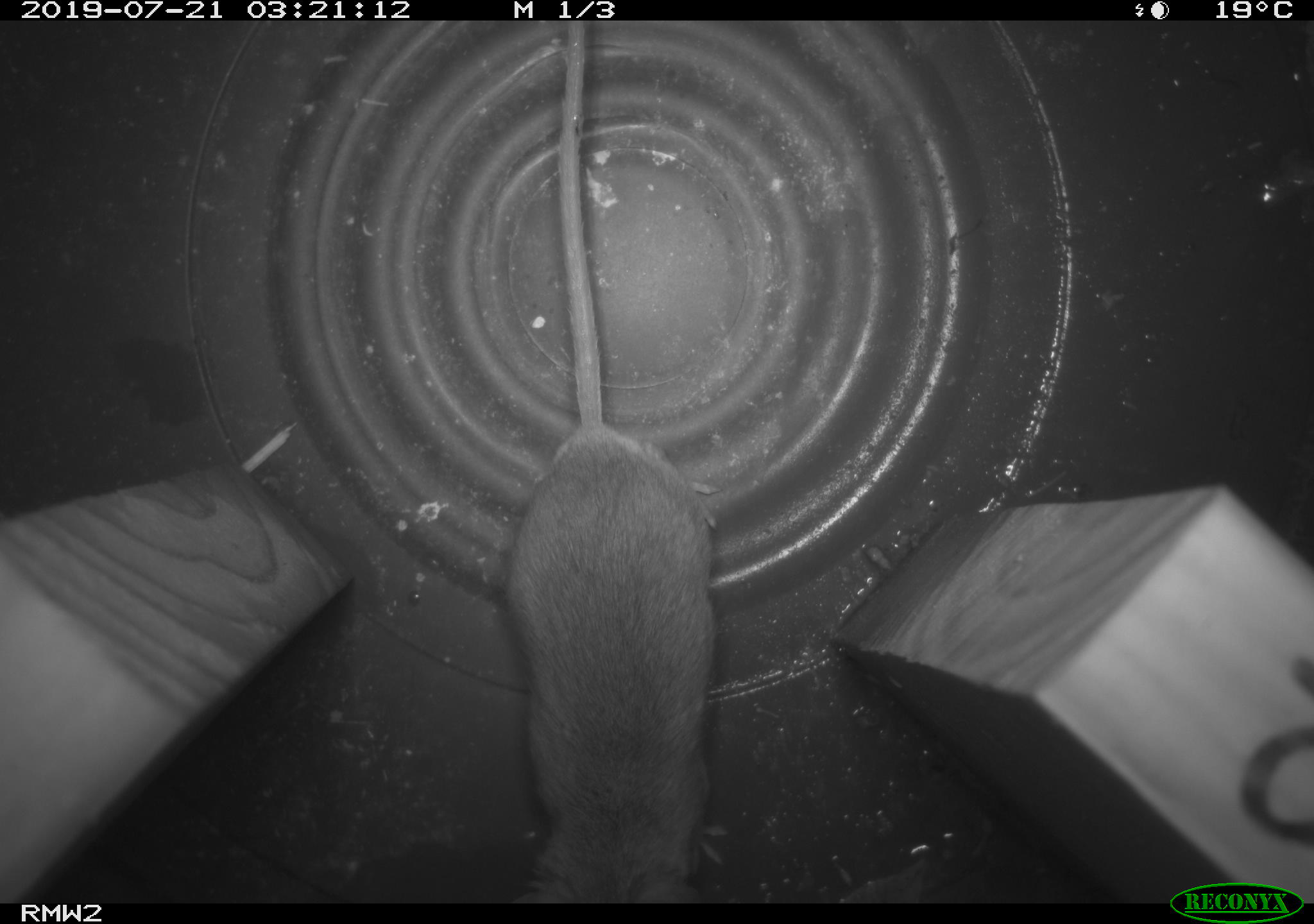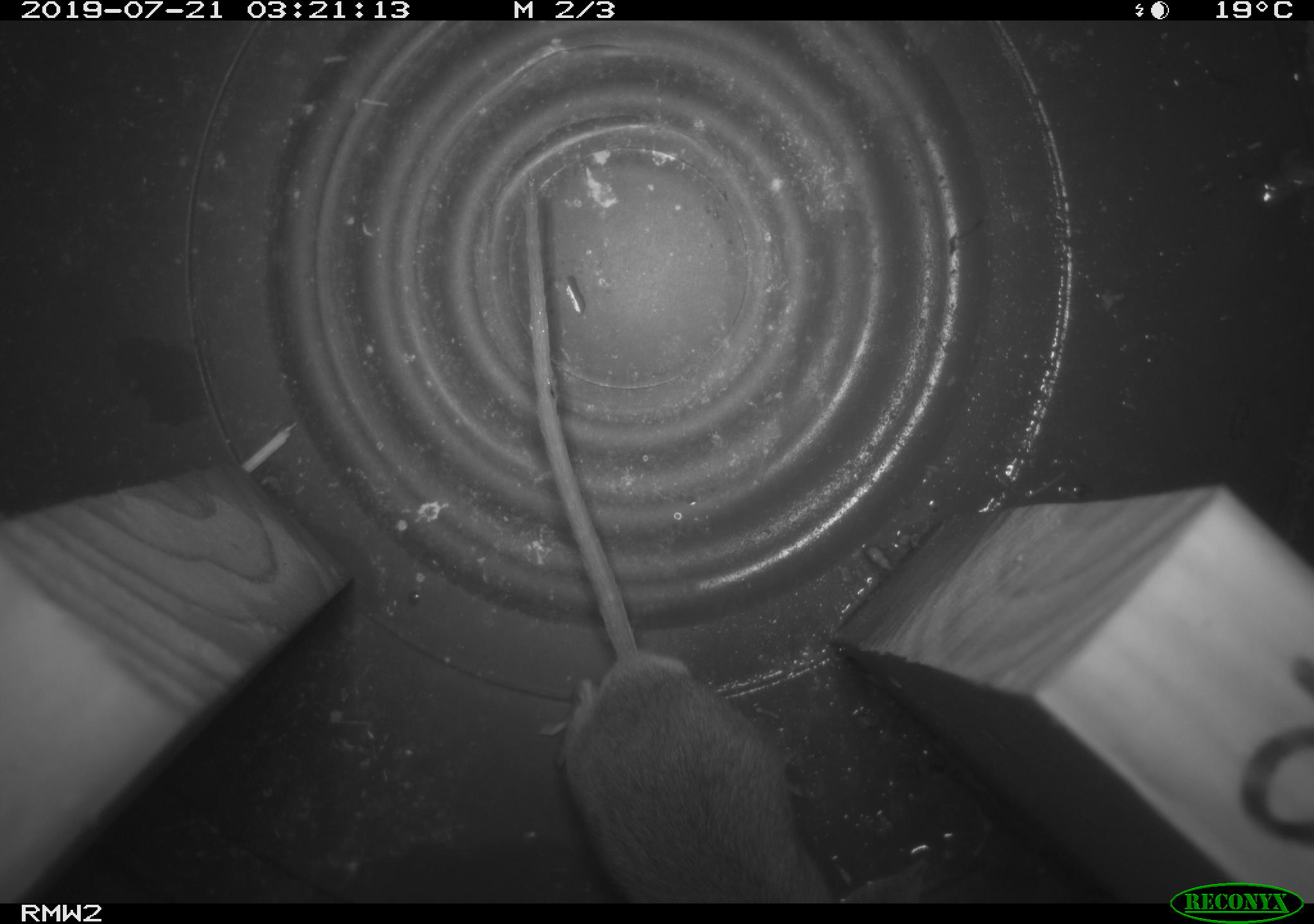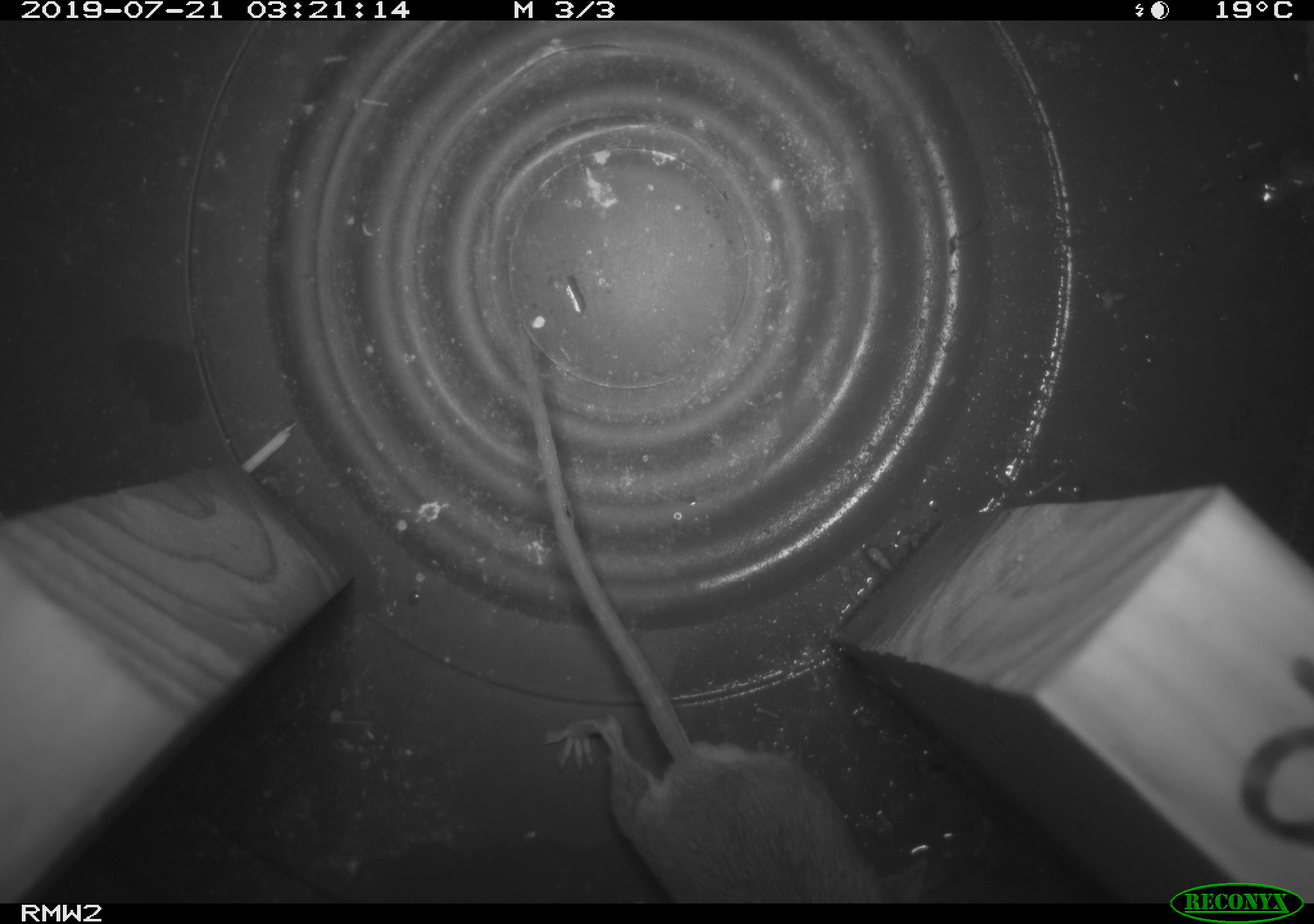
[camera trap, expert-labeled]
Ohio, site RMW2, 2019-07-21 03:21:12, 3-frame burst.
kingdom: Animalia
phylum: Chordata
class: Mammalia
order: Rodentia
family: Cricetidae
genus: Peromyscus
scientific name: Peromyscus leucopus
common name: white-footed mouse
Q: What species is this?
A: White-footed mouse (Peromyscus leucopus).